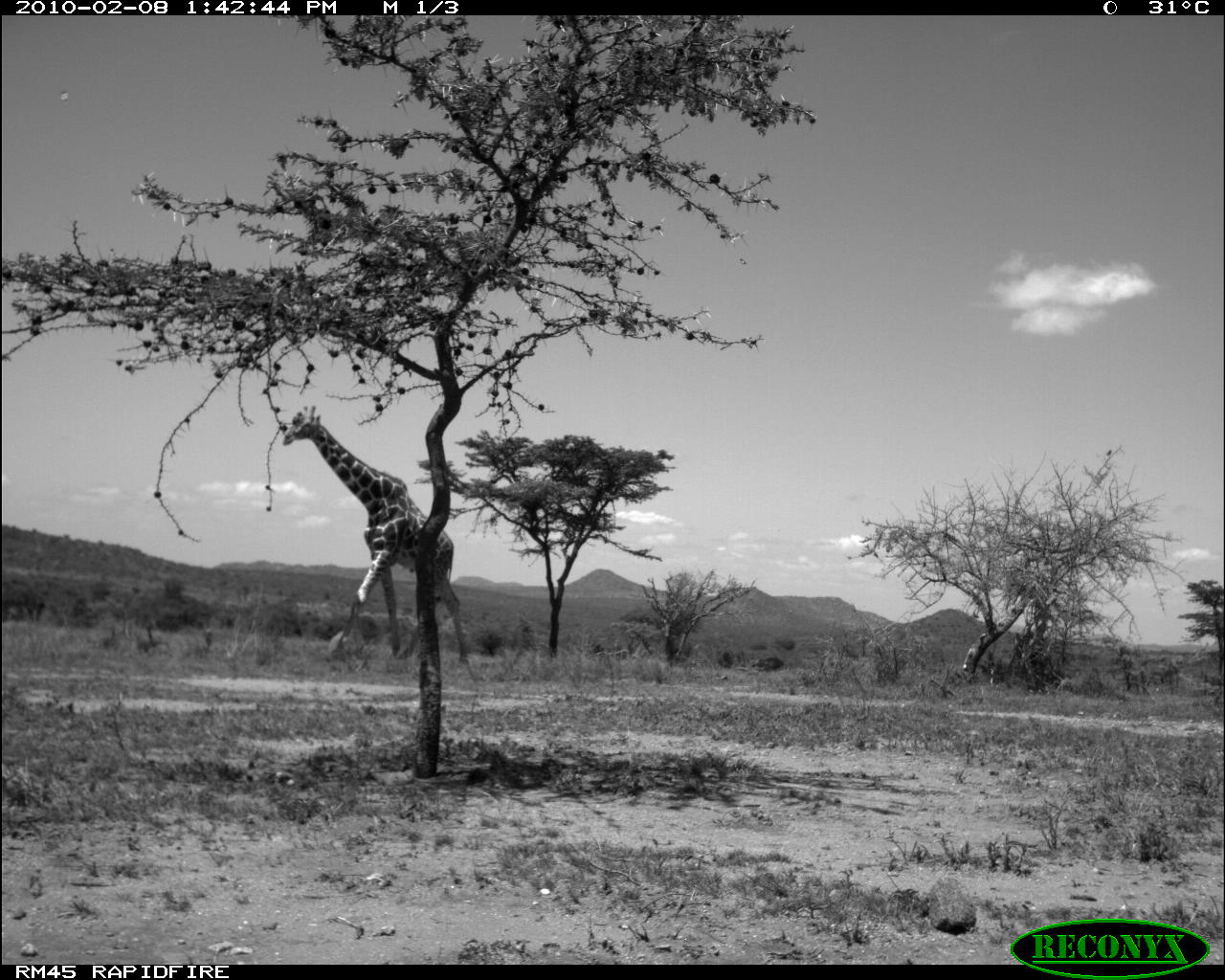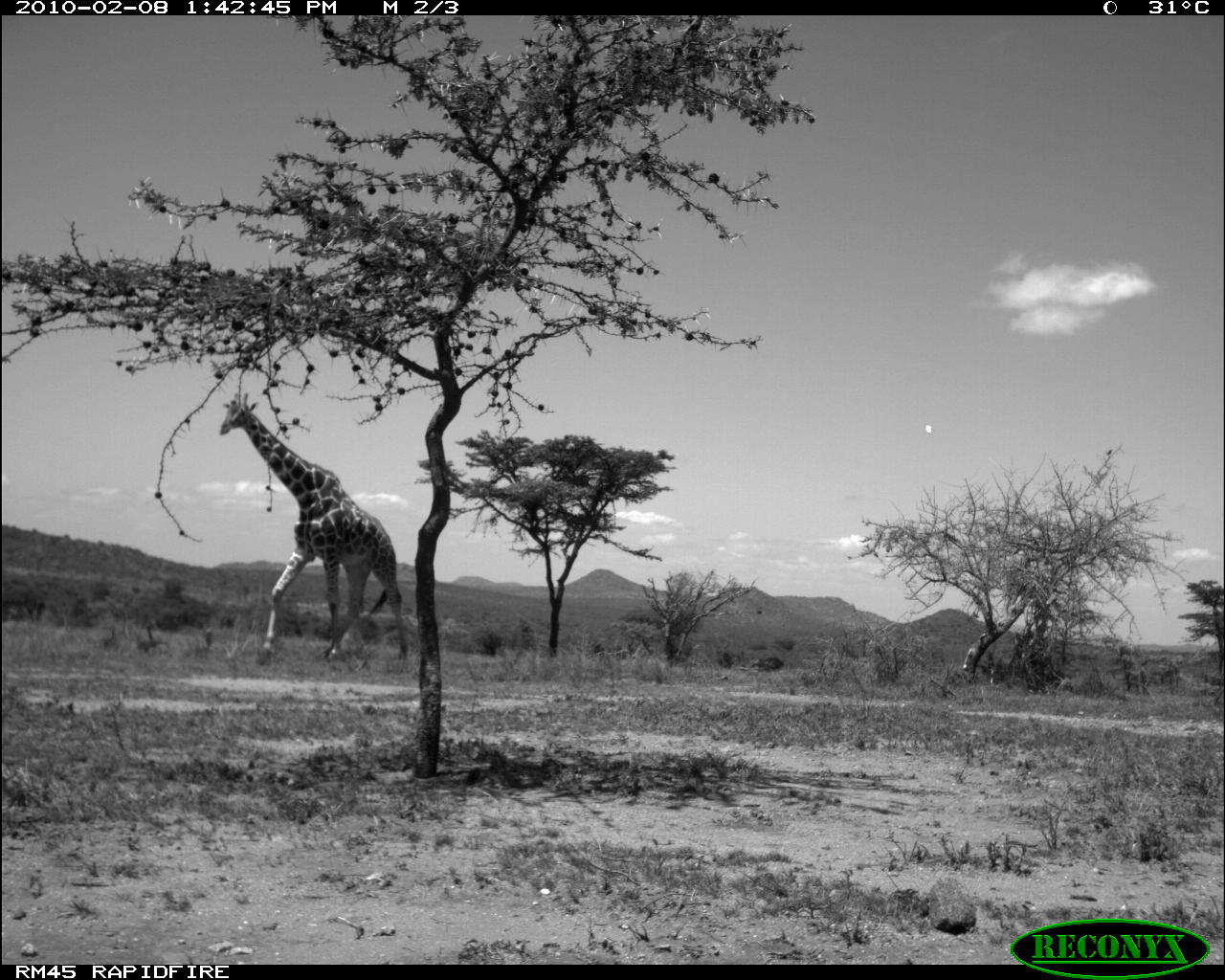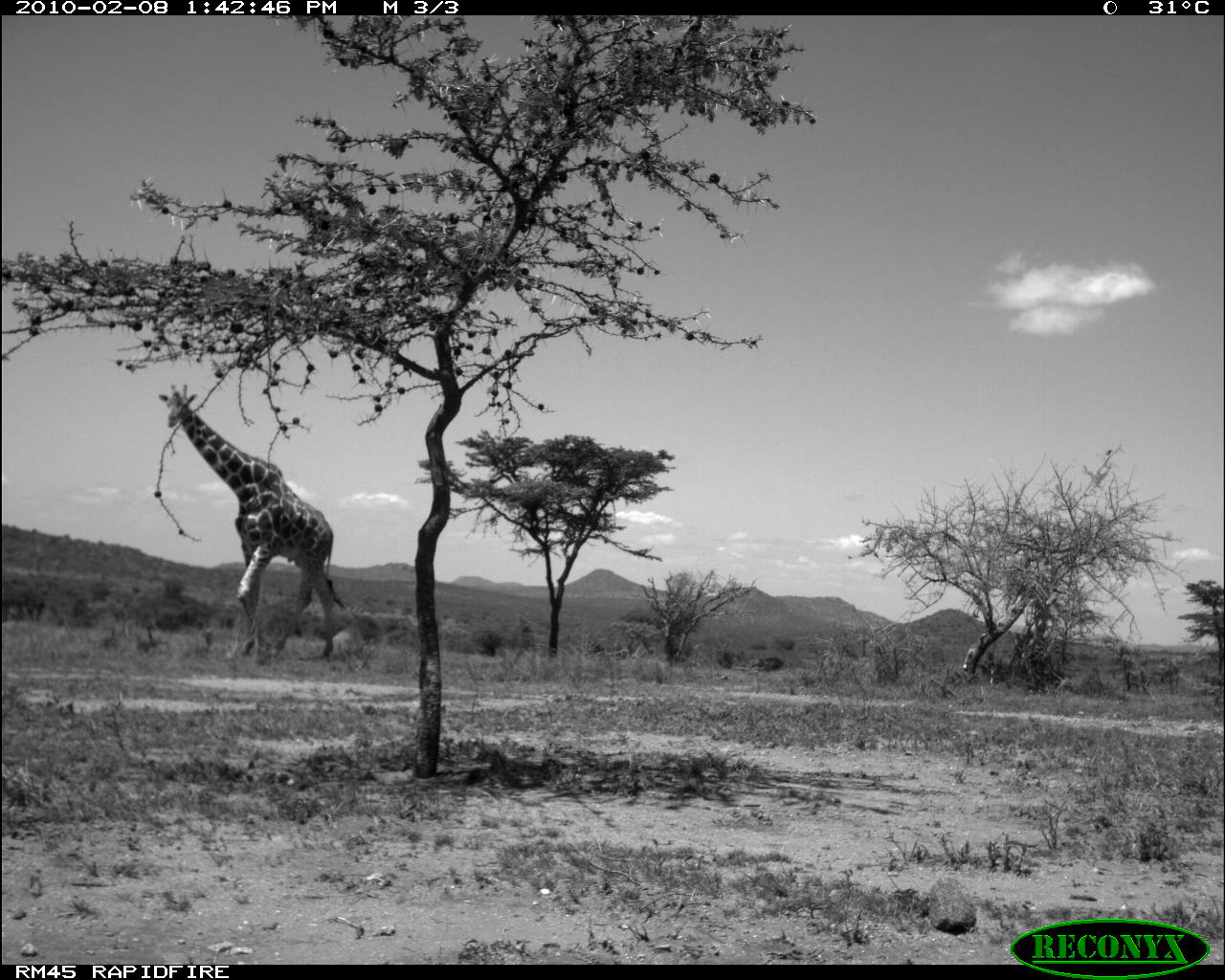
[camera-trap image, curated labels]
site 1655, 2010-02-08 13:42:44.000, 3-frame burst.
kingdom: Animalia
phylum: Chordata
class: Mammalia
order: Artiodactyla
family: Giraffidae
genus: Giraffa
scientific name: Giraffa camelopardalis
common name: giraffe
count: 1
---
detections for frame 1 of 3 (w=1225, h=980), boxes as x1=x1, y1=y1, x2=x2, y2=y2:
giraffa camelopardalis: x1=278, y1=406, x2=469, y2=663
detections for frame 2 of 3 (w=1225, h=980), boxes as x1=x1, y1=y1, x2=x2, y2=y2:
giraffa camelopardalis: x1=218, y1=392, x2=411, y2=662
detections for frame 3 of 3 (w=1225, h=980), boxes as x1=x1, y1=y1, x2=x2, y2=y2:
giraffa camelopardalis: x1=159, y1=384, x2=348, y2=662